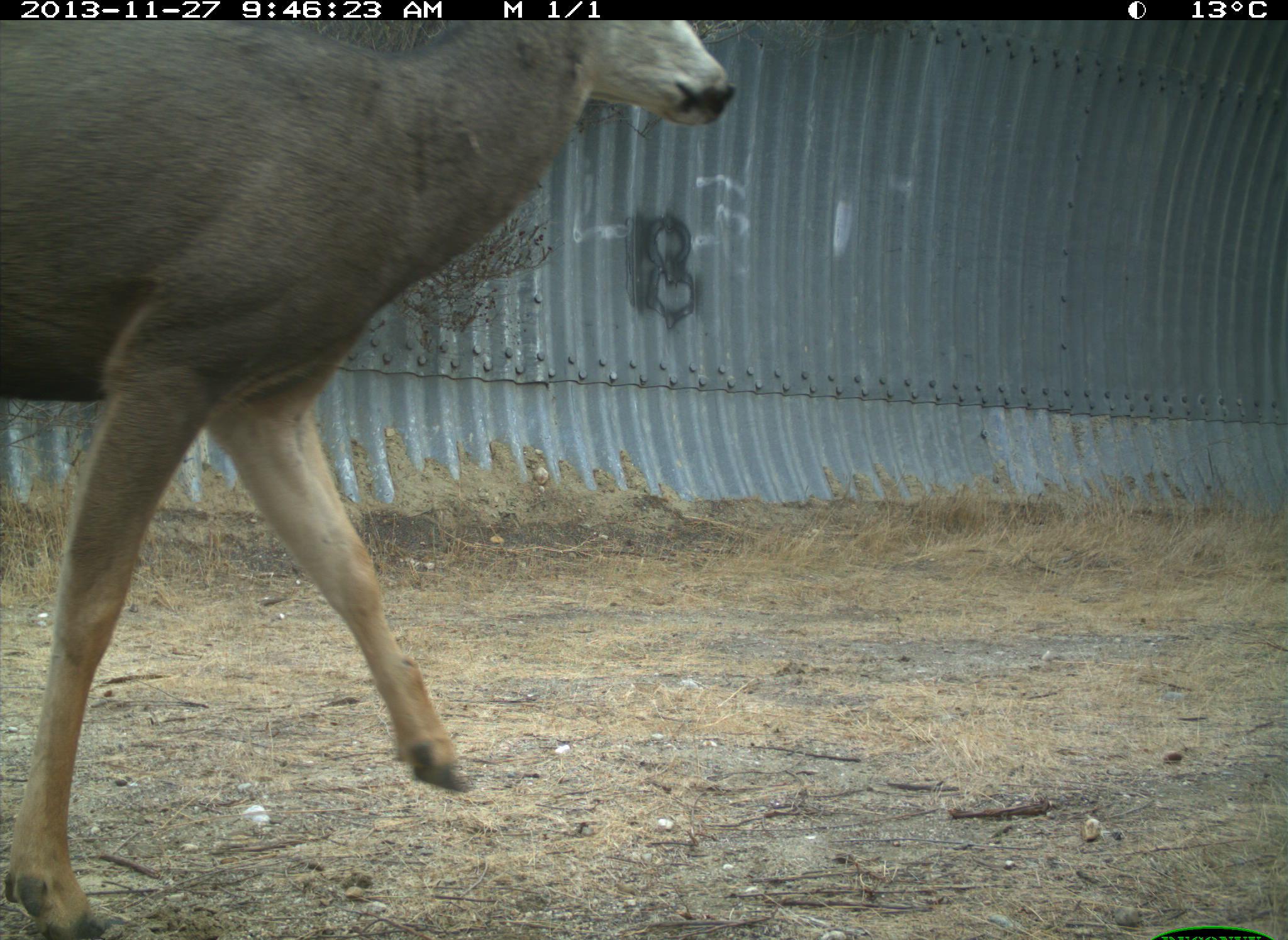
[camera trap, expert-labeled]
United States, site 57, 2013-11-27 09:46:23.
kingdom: Animalia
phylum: Chordata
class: Mammalia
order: Artiodactyla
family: Cervidae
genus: Odocoileus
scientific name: Odocoileus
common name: deer